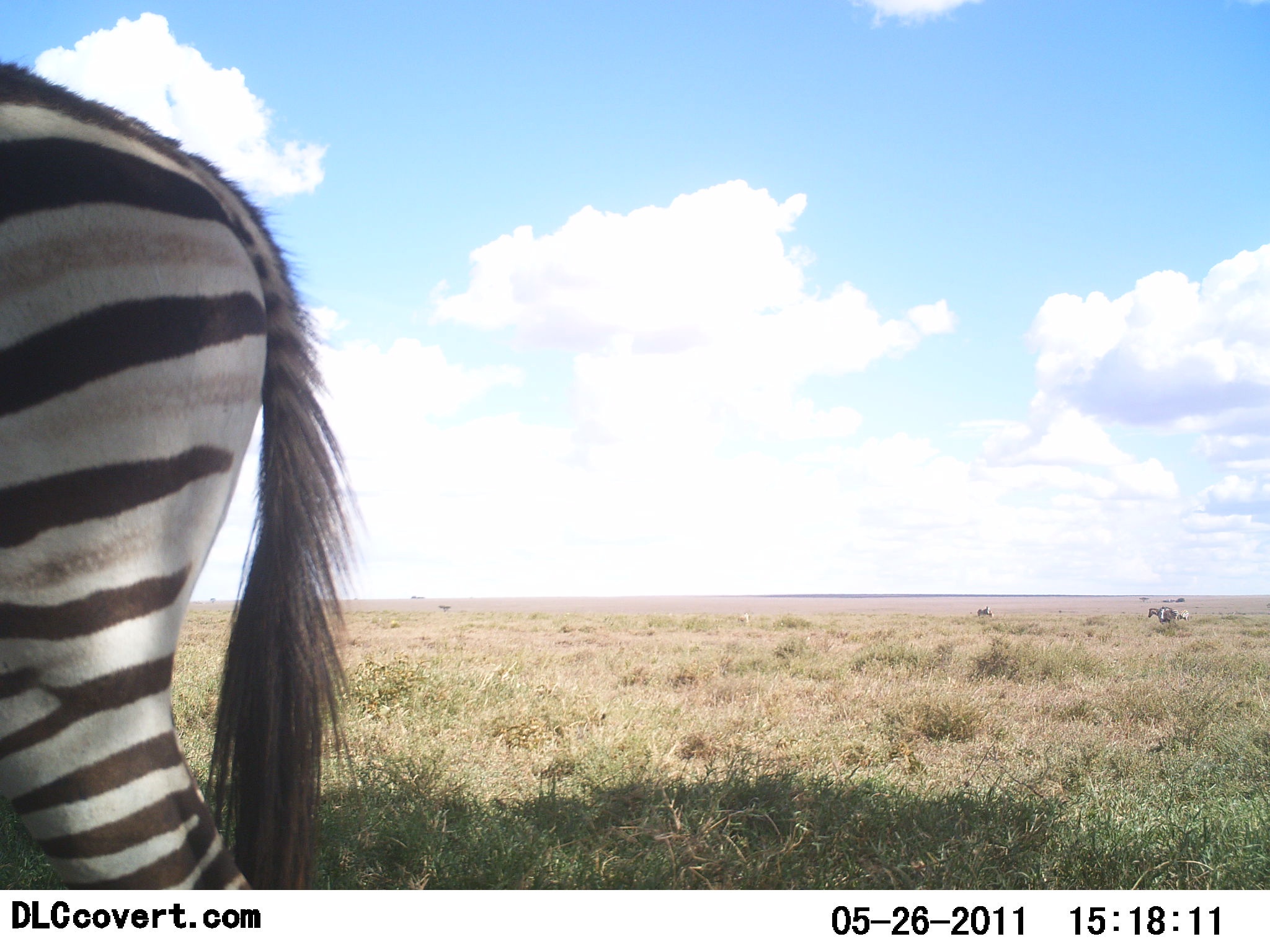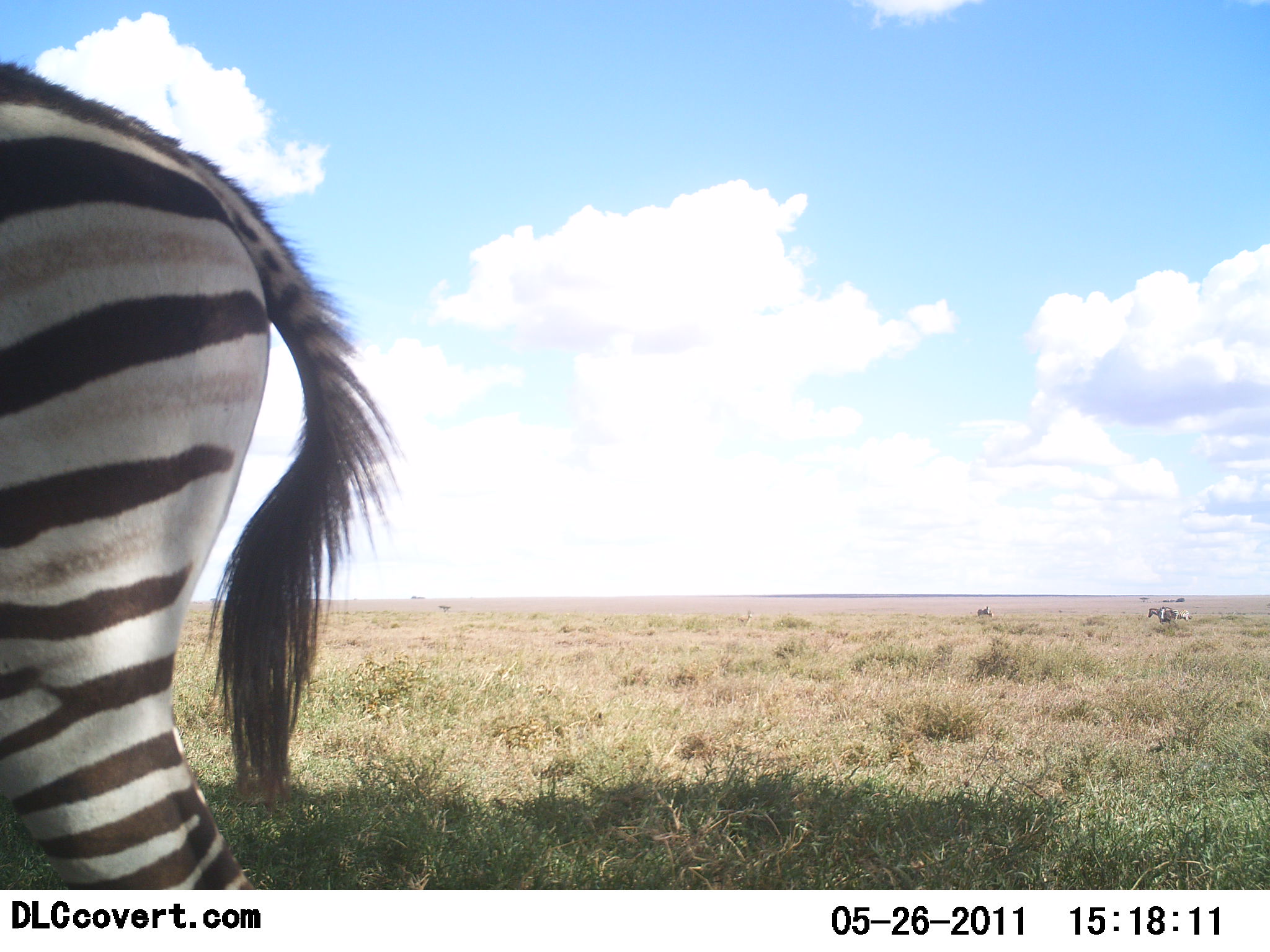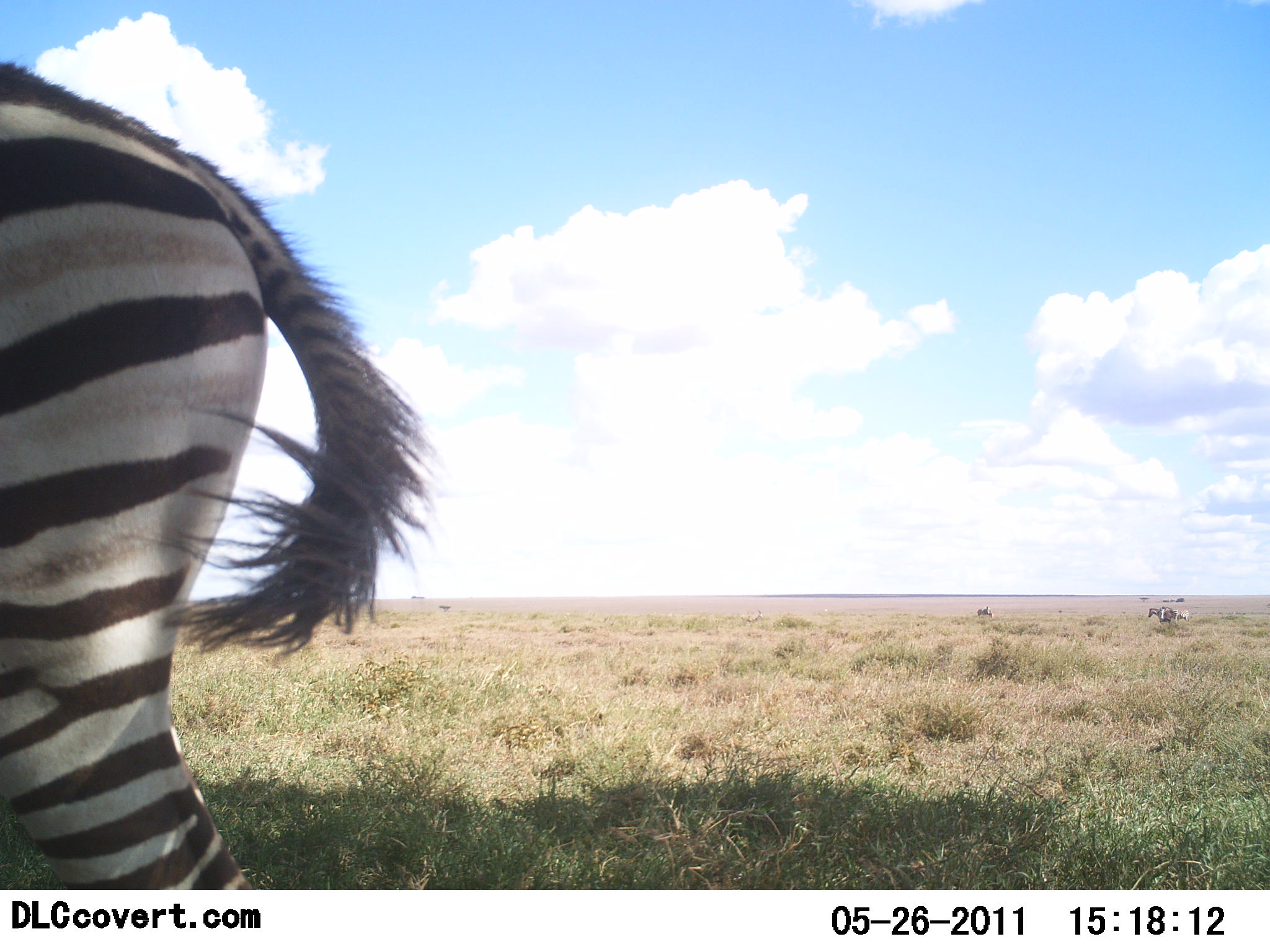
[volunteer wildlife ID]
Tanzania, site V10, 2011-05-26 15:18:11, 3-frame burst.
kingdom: Animalia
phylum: Chordata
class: Mammalia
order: Perissodactyla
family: Equidae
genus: Equus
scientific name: Equus quagga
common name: plains zebra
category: zebra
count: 1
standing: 90%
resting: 0%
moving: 10%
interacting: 0%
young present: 10%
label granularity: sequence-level